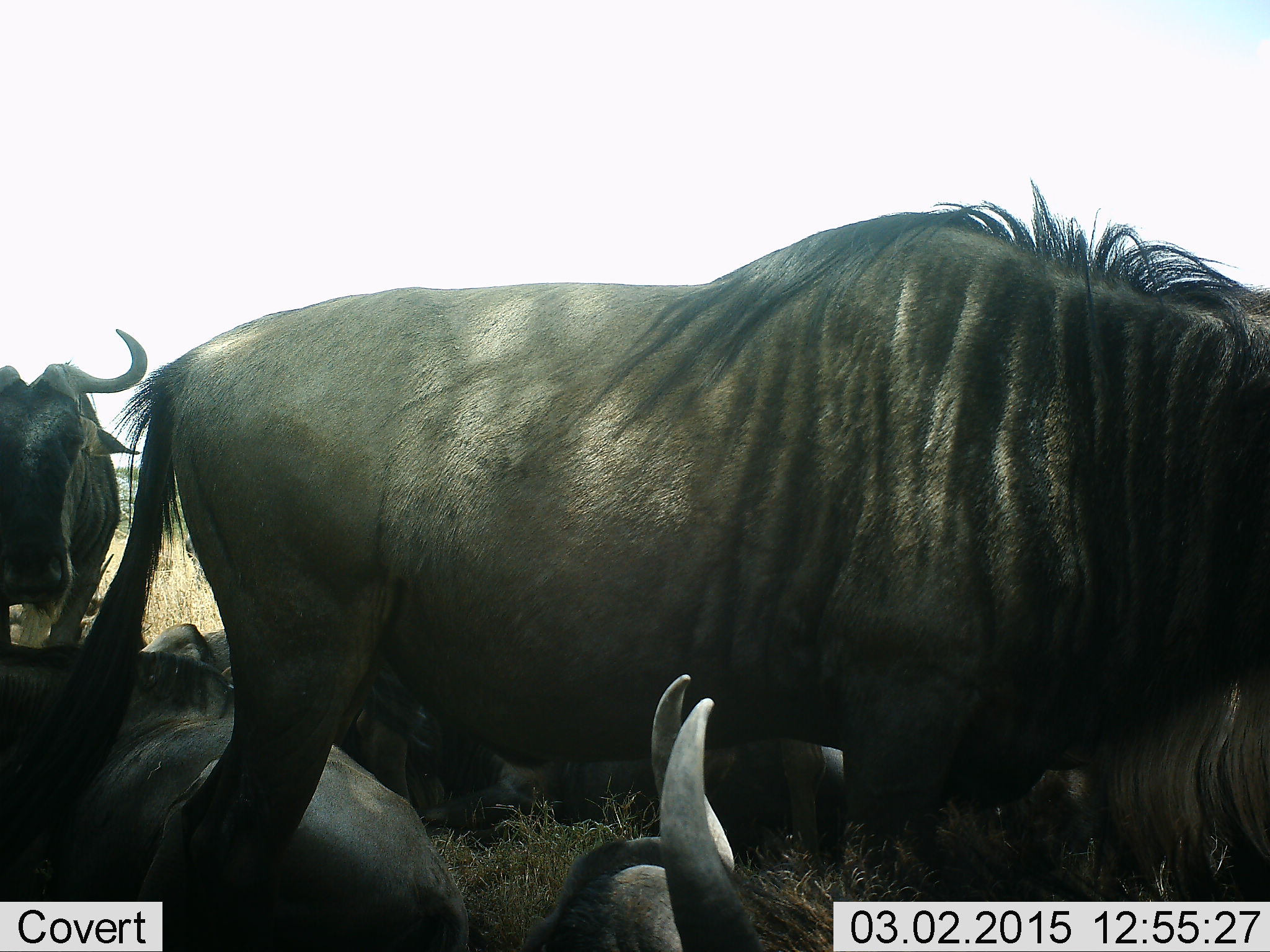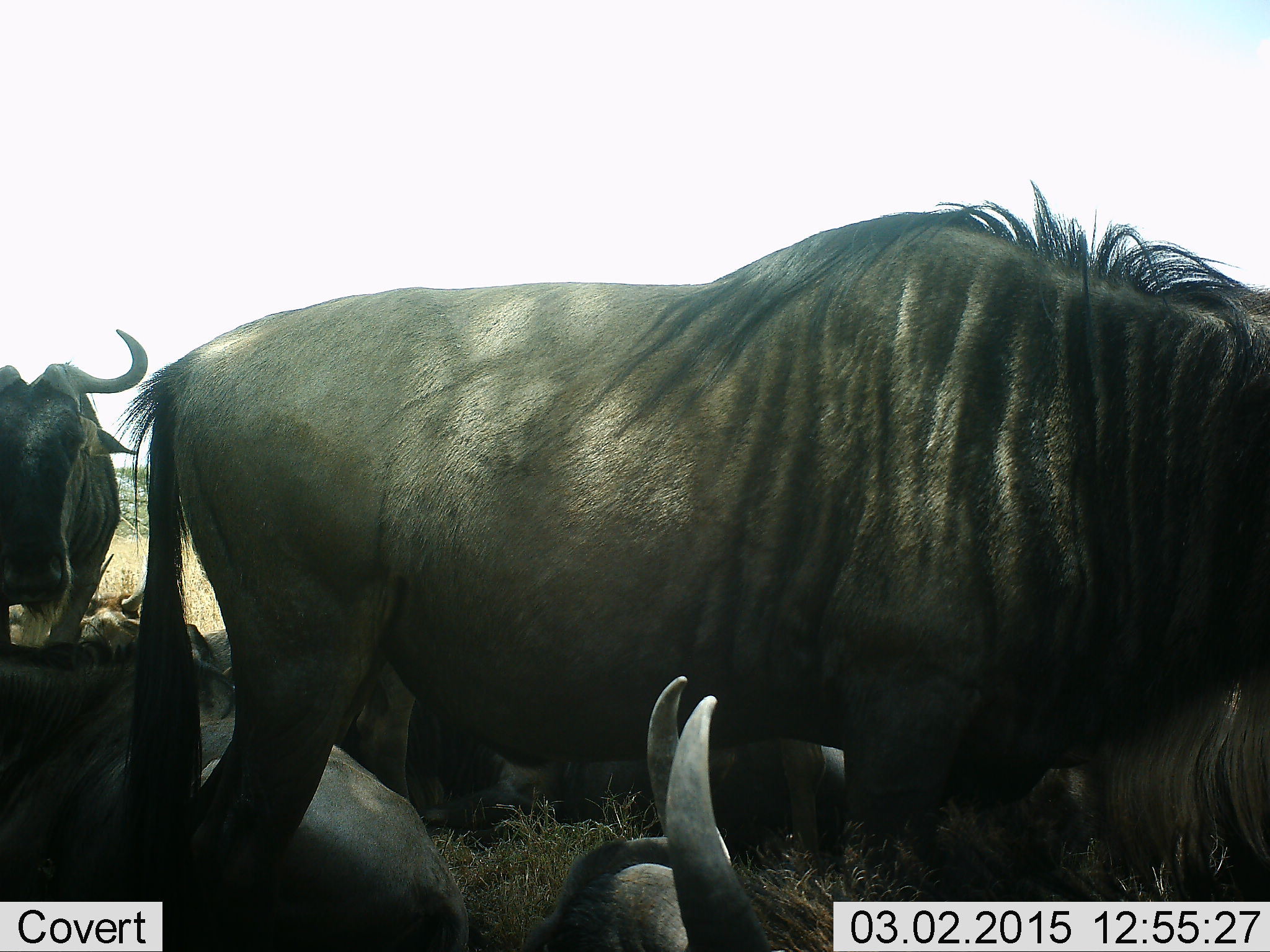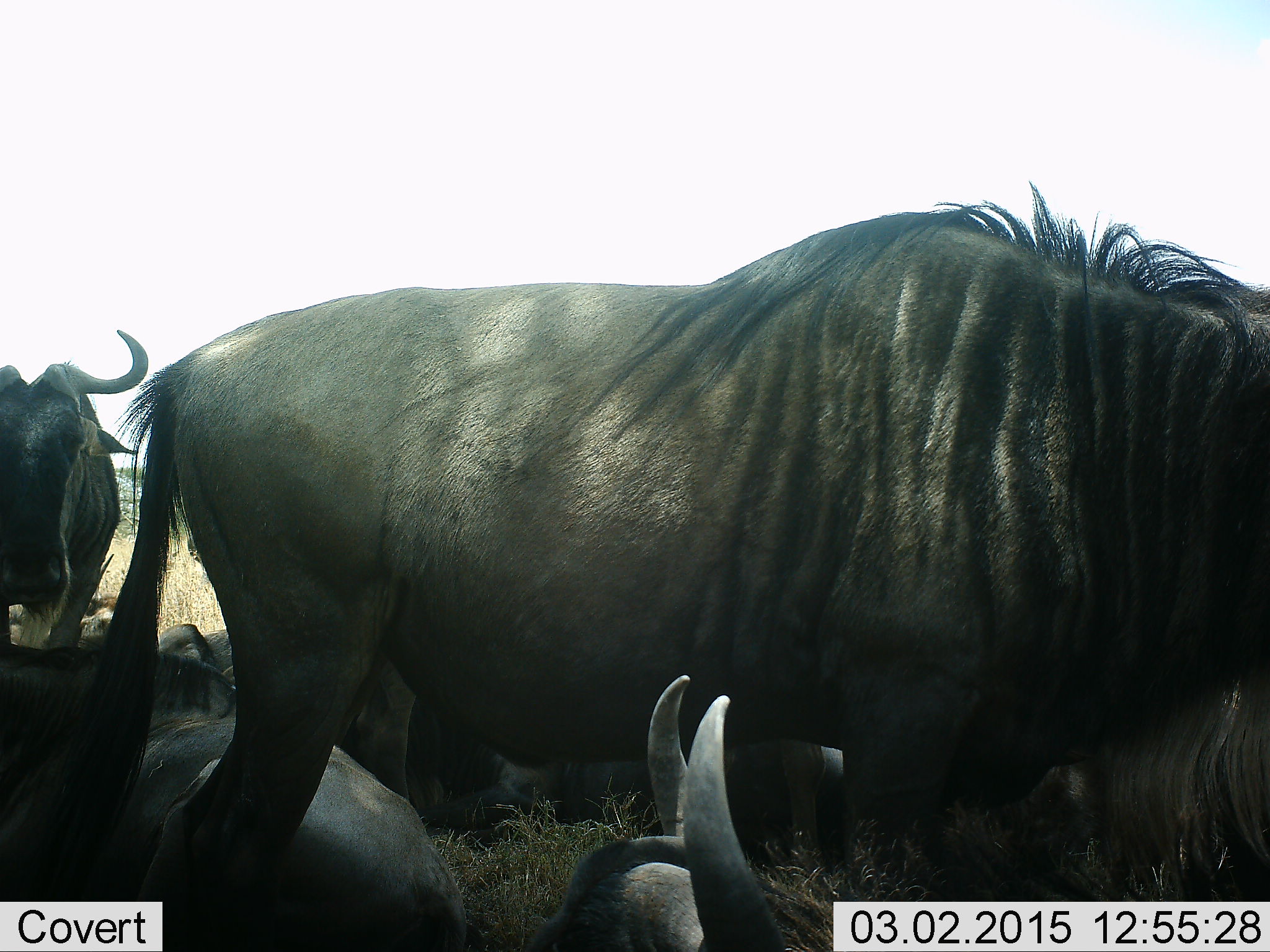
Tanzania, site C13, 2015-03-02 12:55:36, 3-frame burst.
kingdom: Animalia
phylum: Chordata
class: Mammalia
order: Artiodactyla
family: Bovidae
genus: Connochaetes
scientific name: Connochaetes taurinus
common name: blue wildebeest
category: wildebeest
Wildebeest (blue wildebeest) (Connochaetes taurinus), count 5. Behavior (volunteer vote fractions): standing 80%, resting 80%, moving 0%, interacting 0%. Young present (vote fraction): 0%. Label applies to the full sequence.